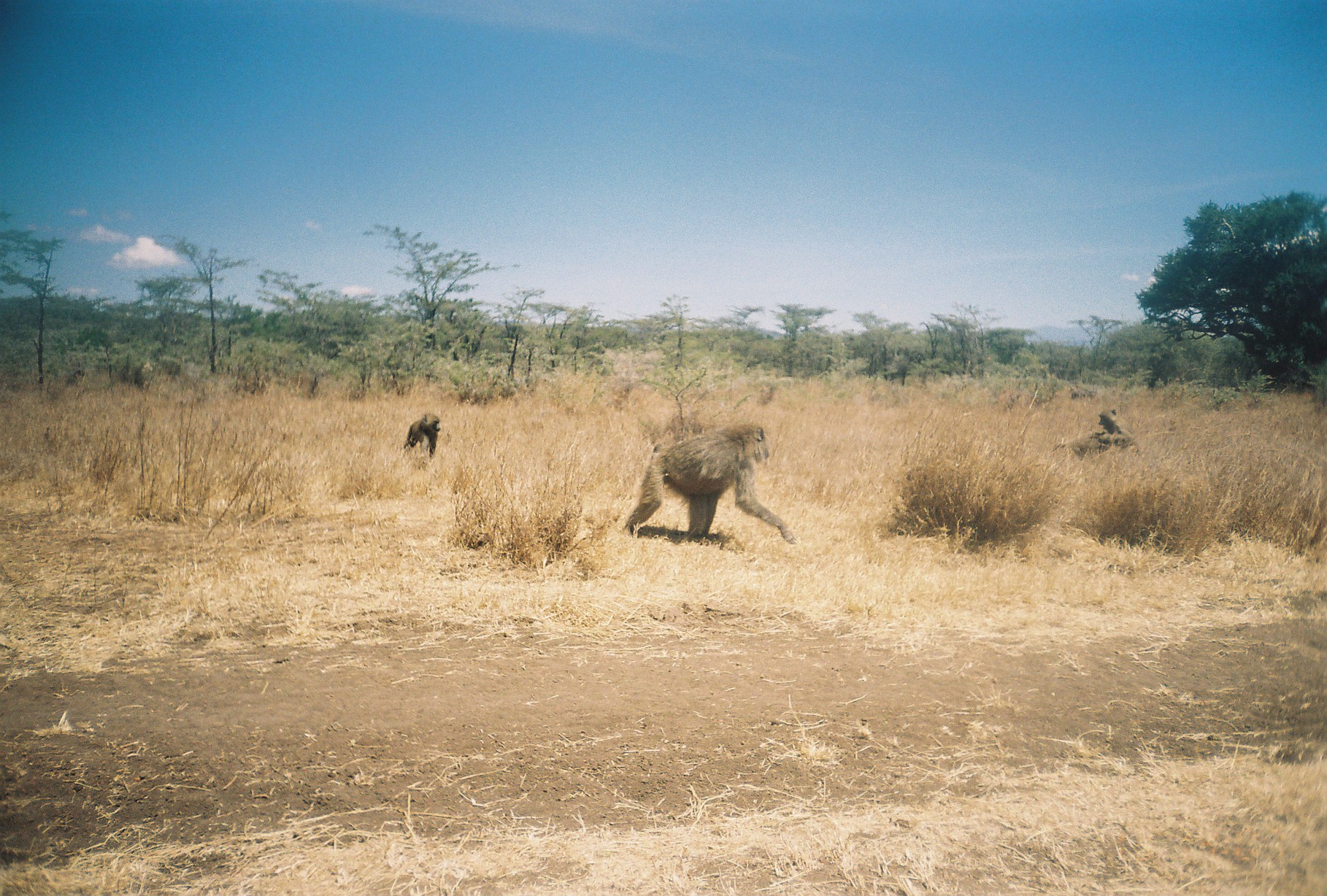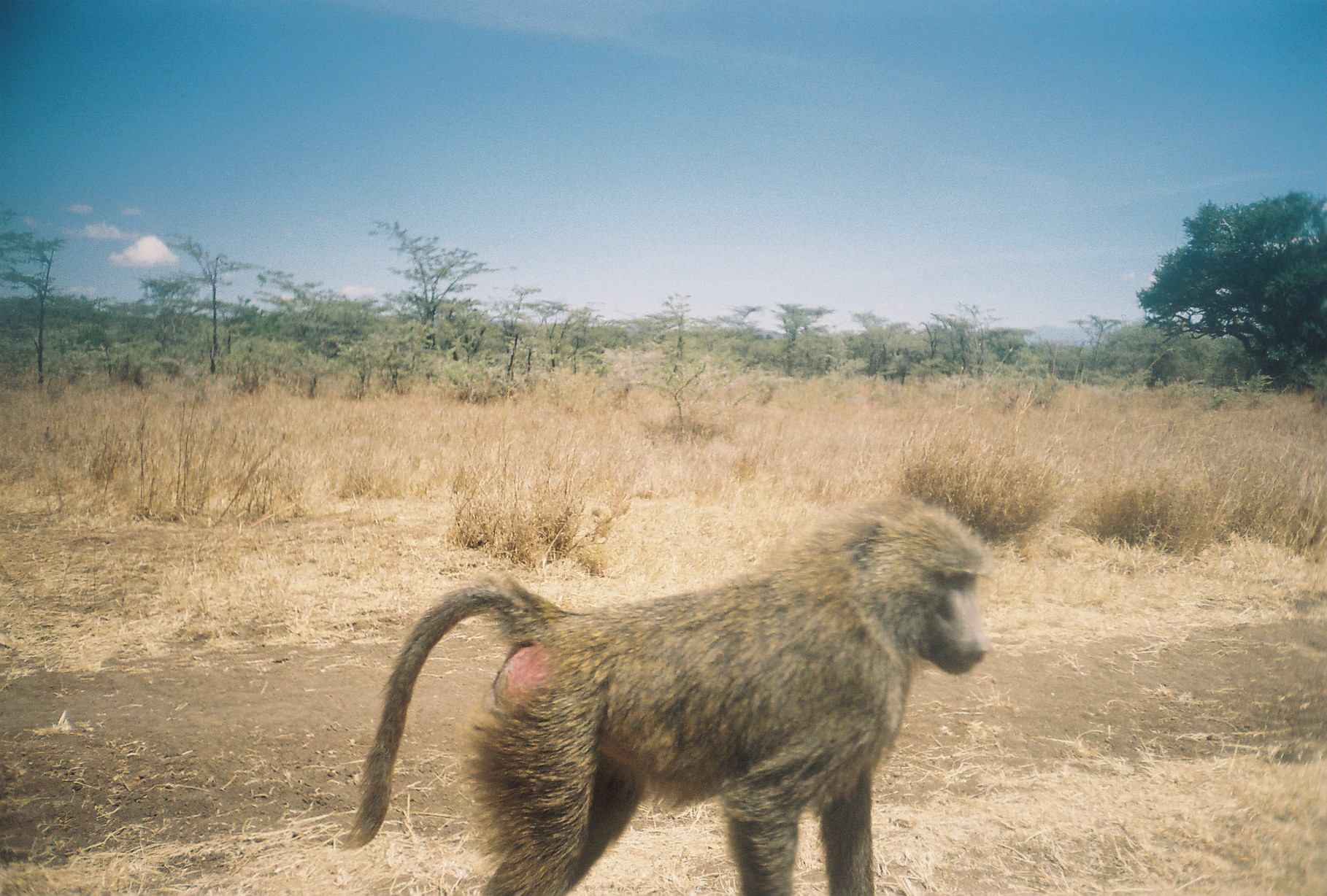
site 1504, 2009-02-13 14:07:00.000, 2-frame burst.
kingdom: Animalia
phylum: Chordata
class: Mammalia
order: Primates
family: Cercopithecidae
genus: Papio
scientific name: Papio anubis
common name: olive baboon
Papio anubis (olive baboon), count 3.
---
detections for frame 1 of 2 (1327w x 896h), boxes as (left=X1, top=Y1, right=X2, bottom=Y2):
papio anubis: (left=623, top=421, right=798, bottom=547); (left=1052, top=409, right=1139, bottom=456); (left=402, top=412, right=439, bottom=459)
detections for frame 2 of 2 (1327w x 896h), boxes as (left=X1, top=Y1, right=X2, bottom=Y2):
papio anubis: (left=330, top=495, right=990, bottom=894)